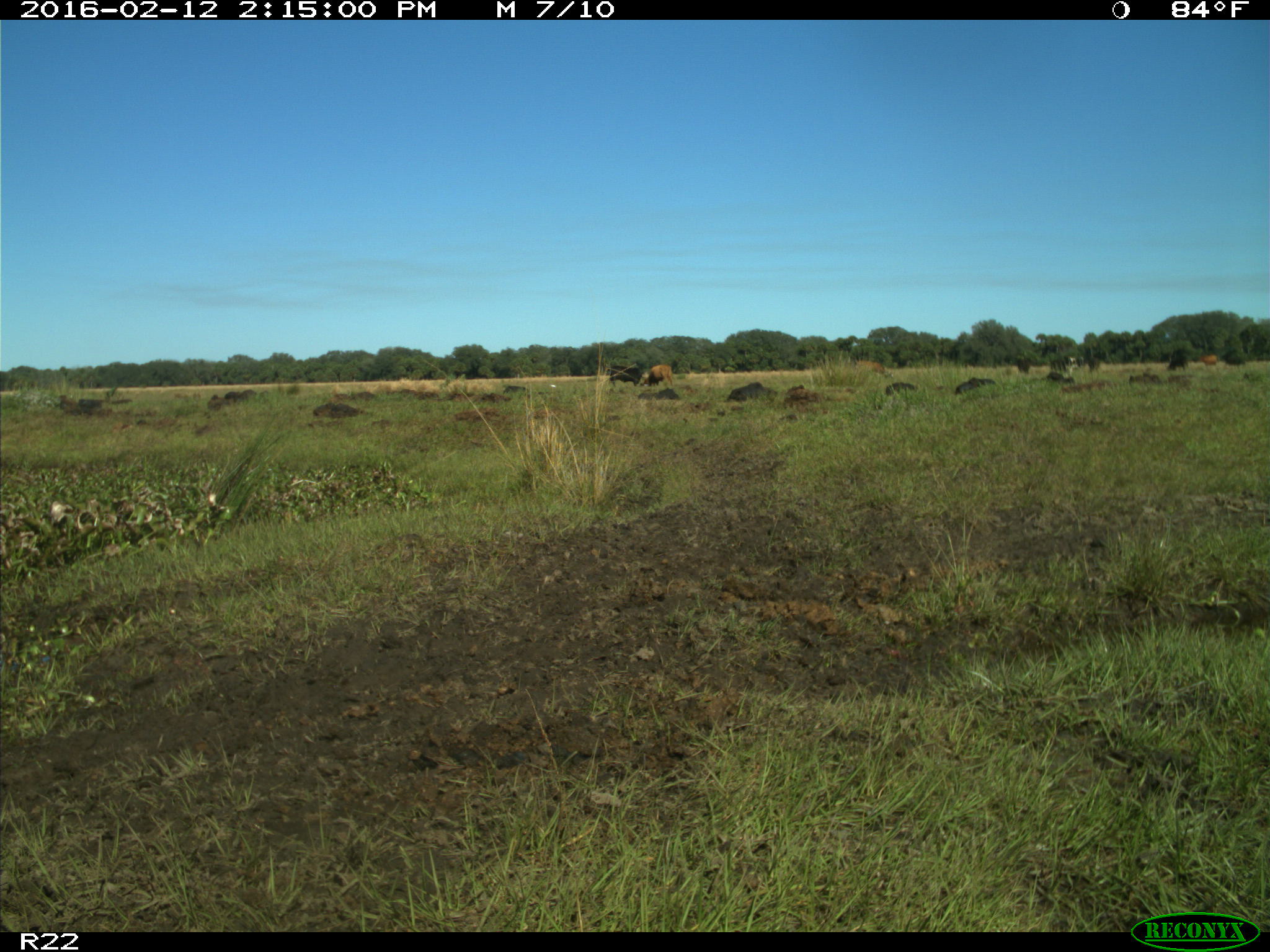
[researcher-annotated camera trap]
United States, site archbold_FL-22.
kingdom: Animalia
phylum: Chordata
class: Mammalia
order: Artiodactyla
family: Bovidae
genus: Bos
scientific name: Bos taurus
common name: domestic cow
Bos taurus (domestic cow).